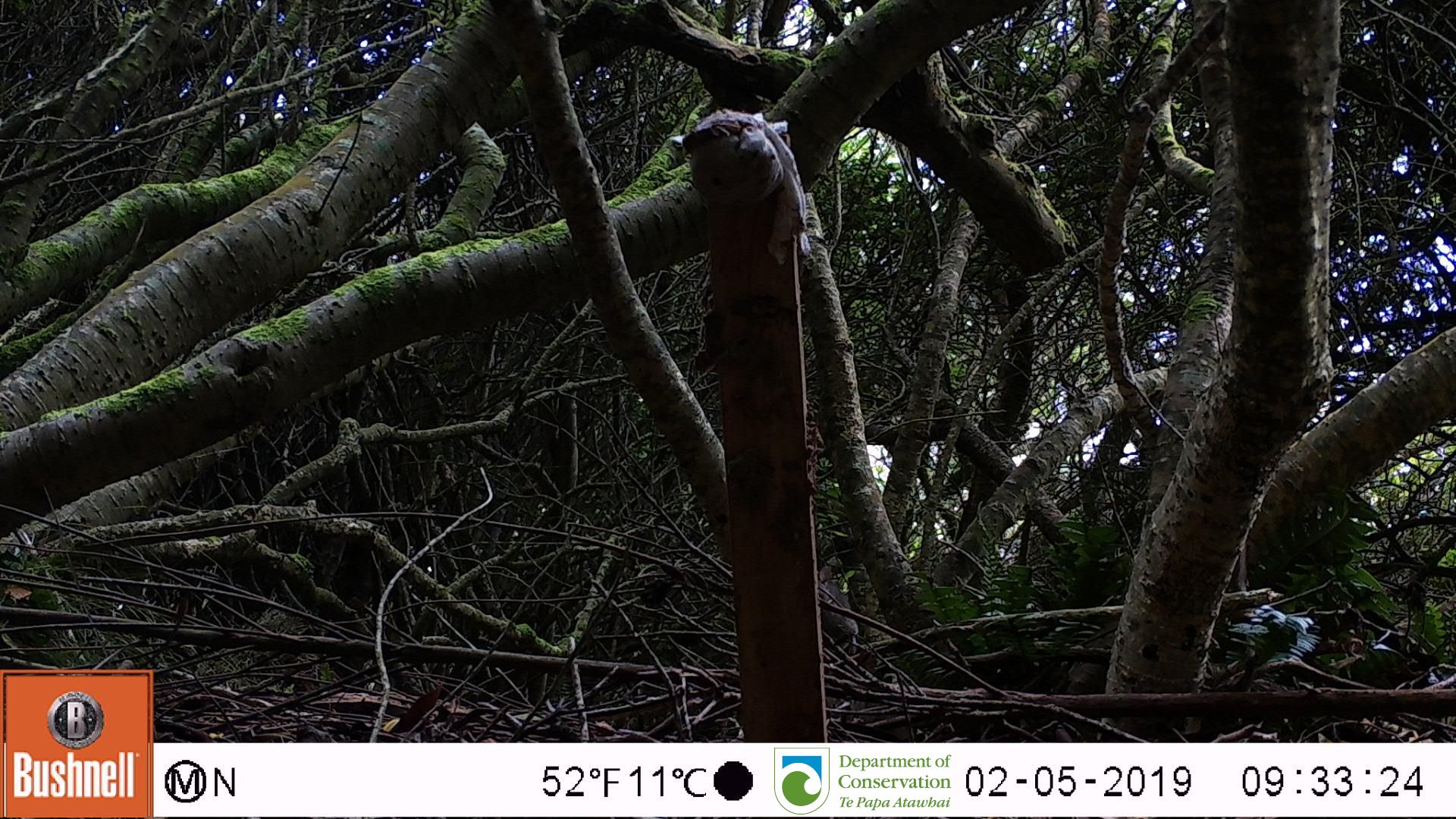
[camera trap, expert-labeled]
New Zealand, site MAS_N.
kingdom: Animalia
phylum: Chordata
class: Mammalia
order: Rodentia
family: Muridae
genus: Mus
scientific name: Mus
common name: mouse